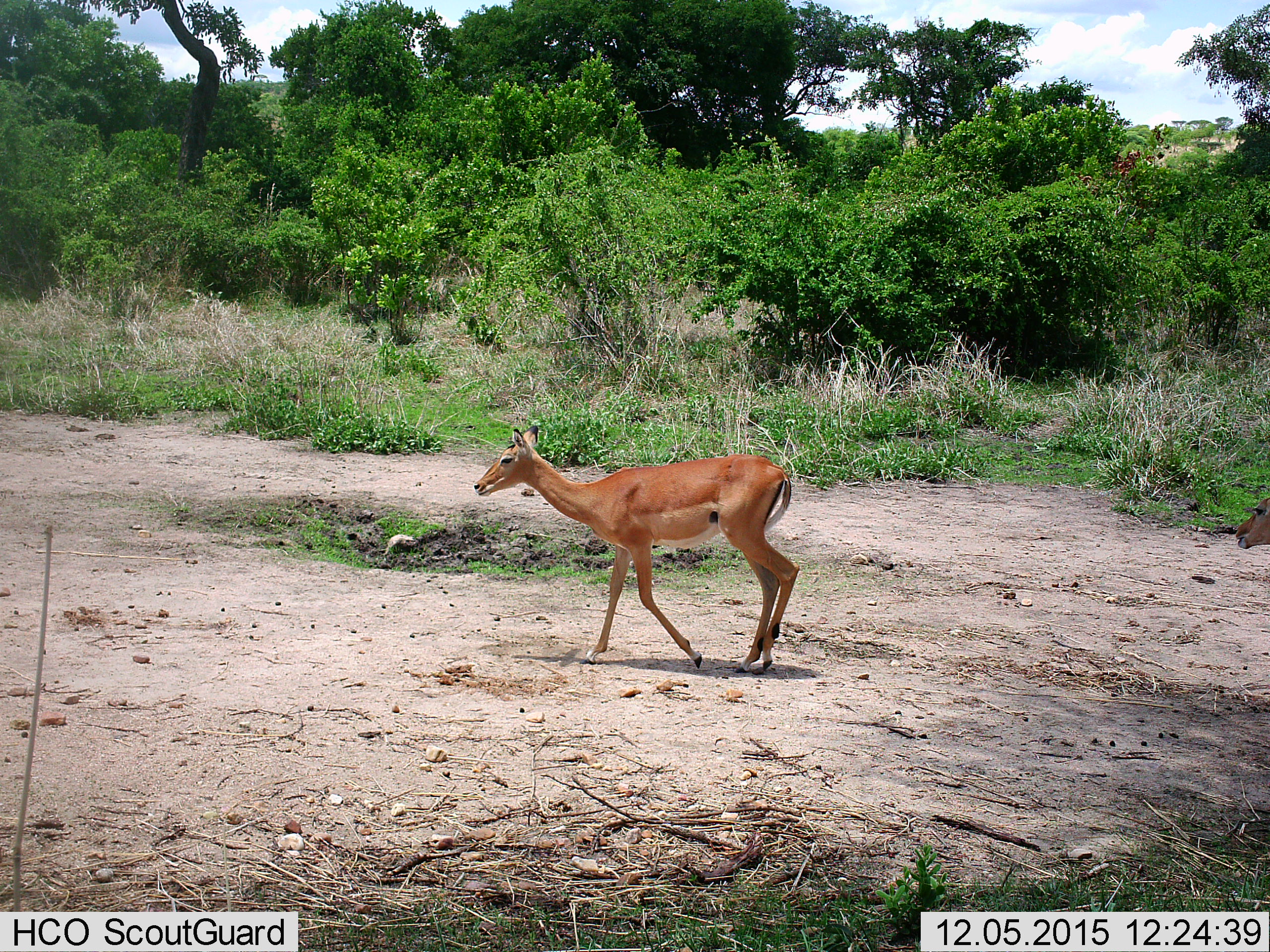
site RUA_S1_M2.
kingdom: Animalia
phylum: Chordata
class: Mammalia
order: Artiodactyla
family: Bovidae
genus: Aepyceros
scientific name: Aepyceros melampus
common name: impala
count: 2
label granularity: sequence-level